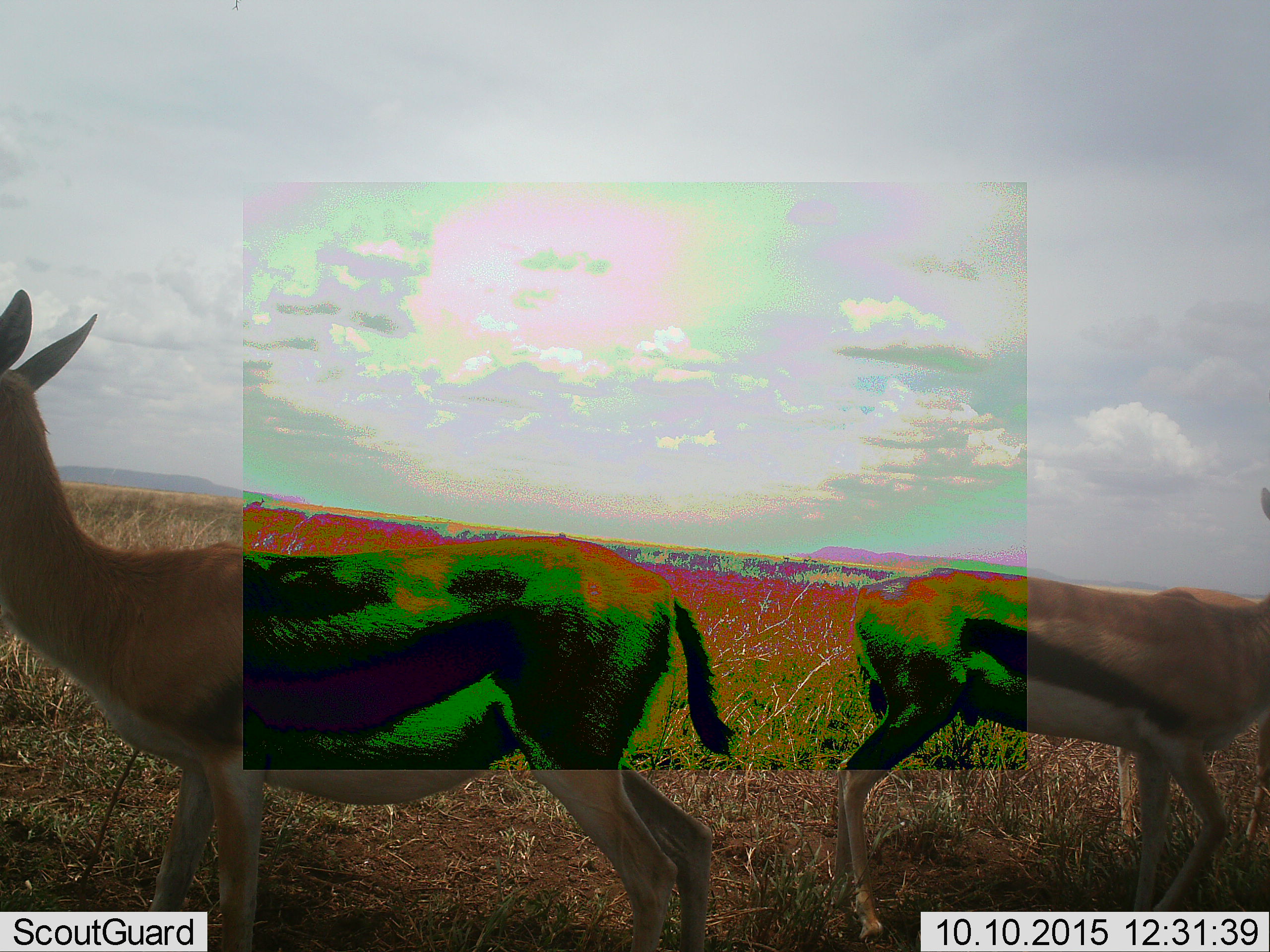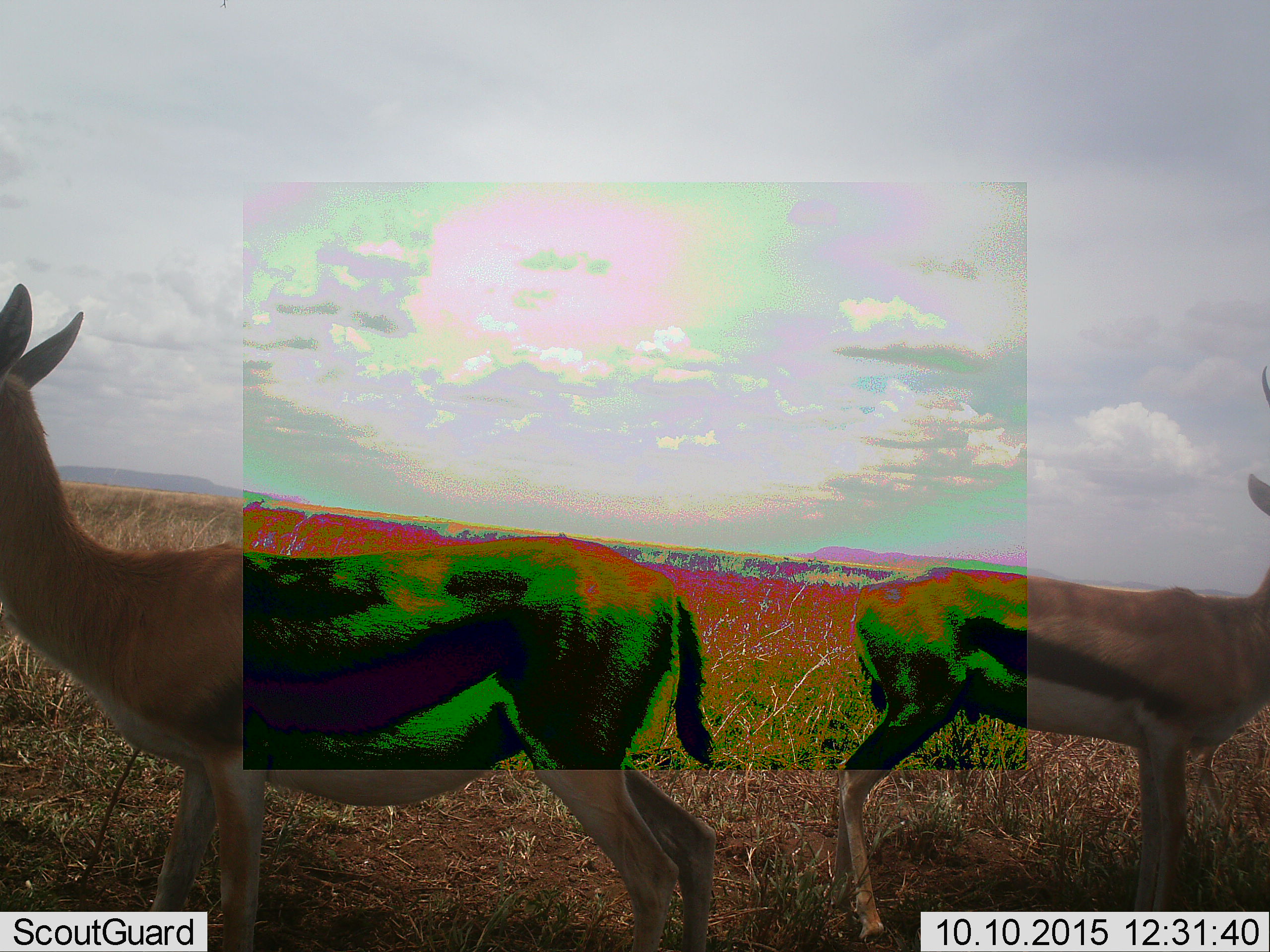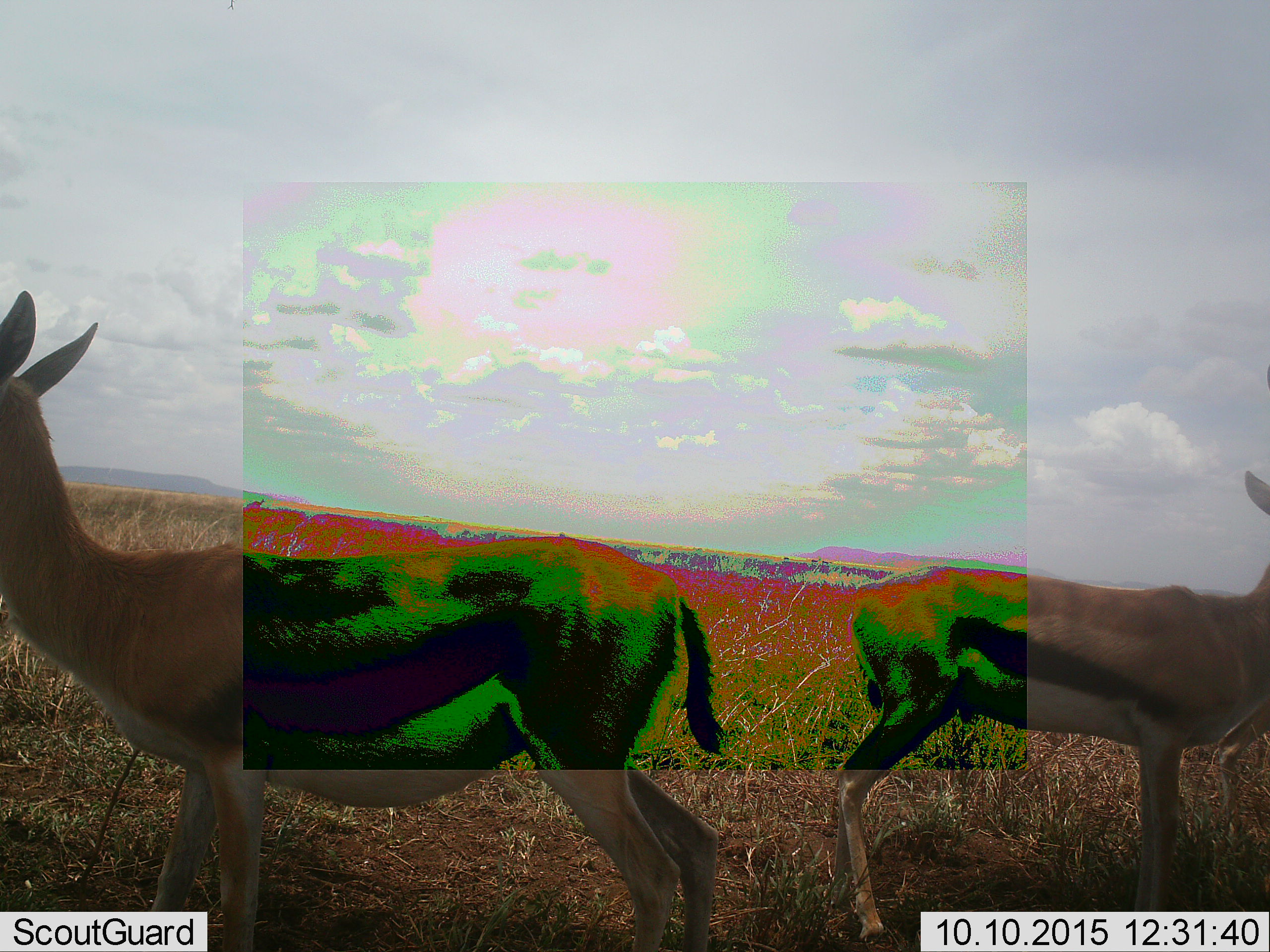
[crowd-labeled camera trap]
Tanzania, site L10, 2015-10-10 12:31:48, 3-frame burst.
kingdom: Animalia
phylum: Chordata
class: Mammalia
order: Artiodactyla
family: Bovidae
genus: Eudorcas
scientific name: Eudorcas thomsonii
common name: thomson's gazelle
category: gazellethomsons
Gazellethomsons (thomson's gazelle) (Eudorcas thomsonii), count 2. Behavior (volunteer vote fractions): standing 75%, resting 12%, moving 38%, interacting 0%. Young present (vote fraction): 0%. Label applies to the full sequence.